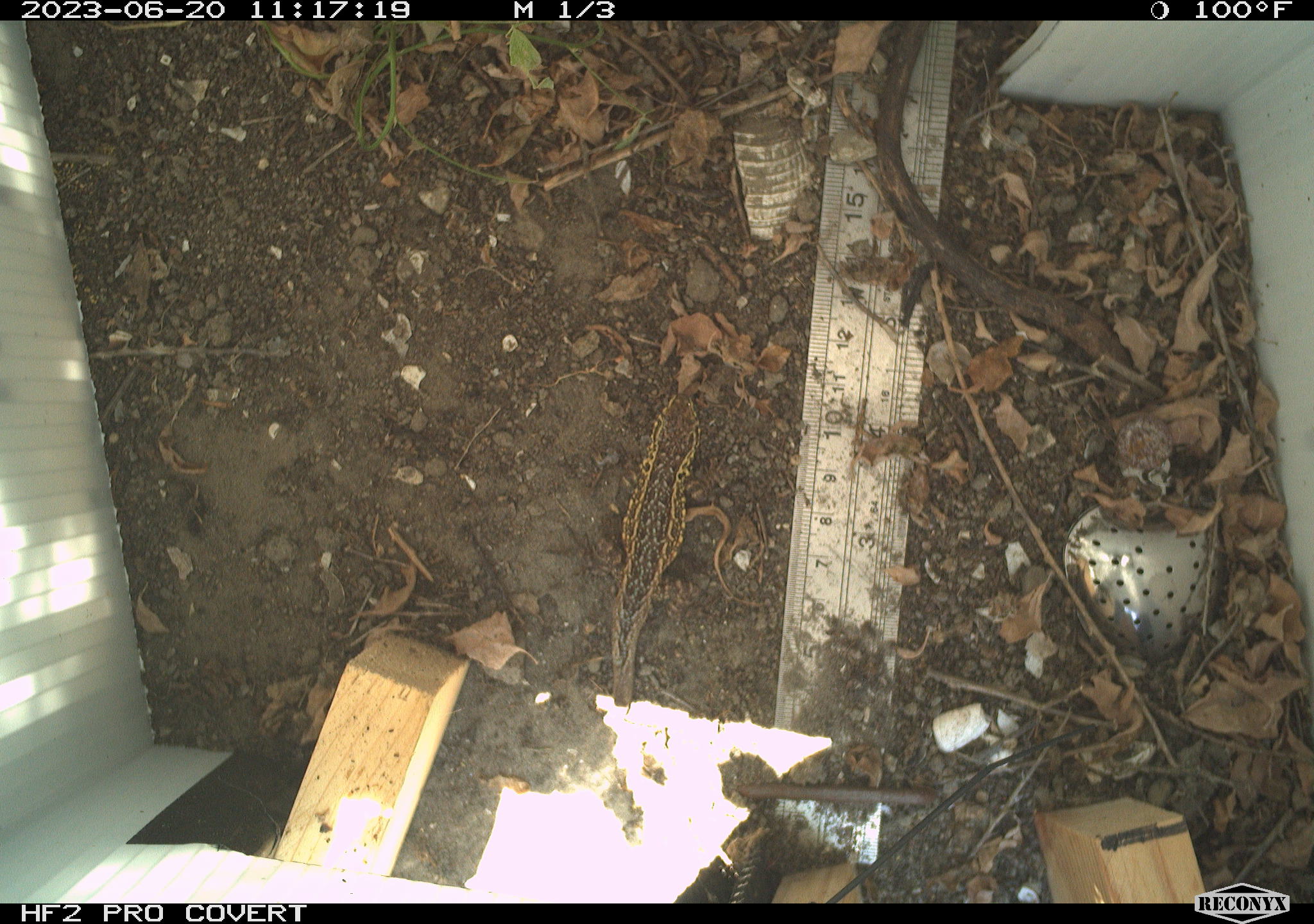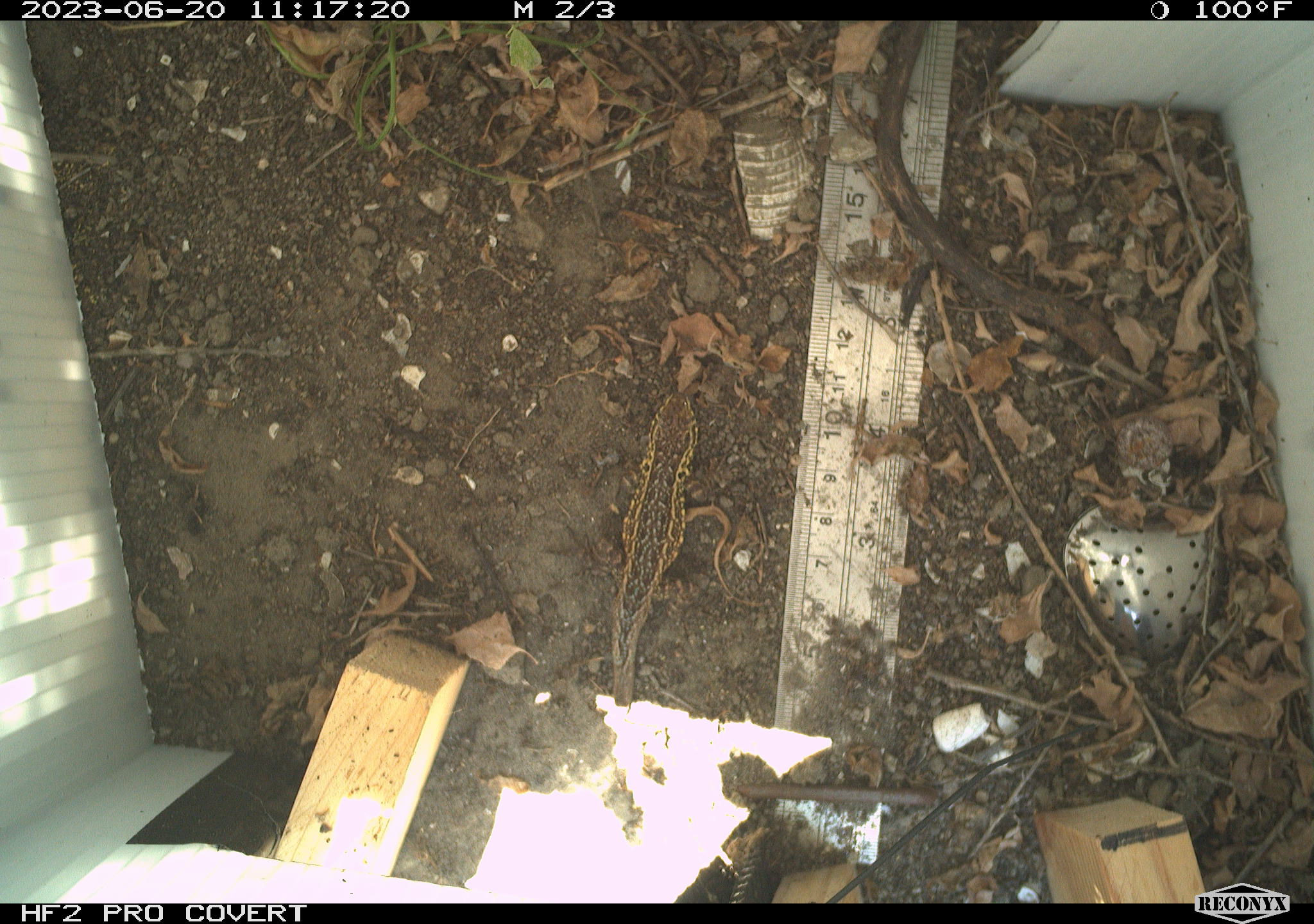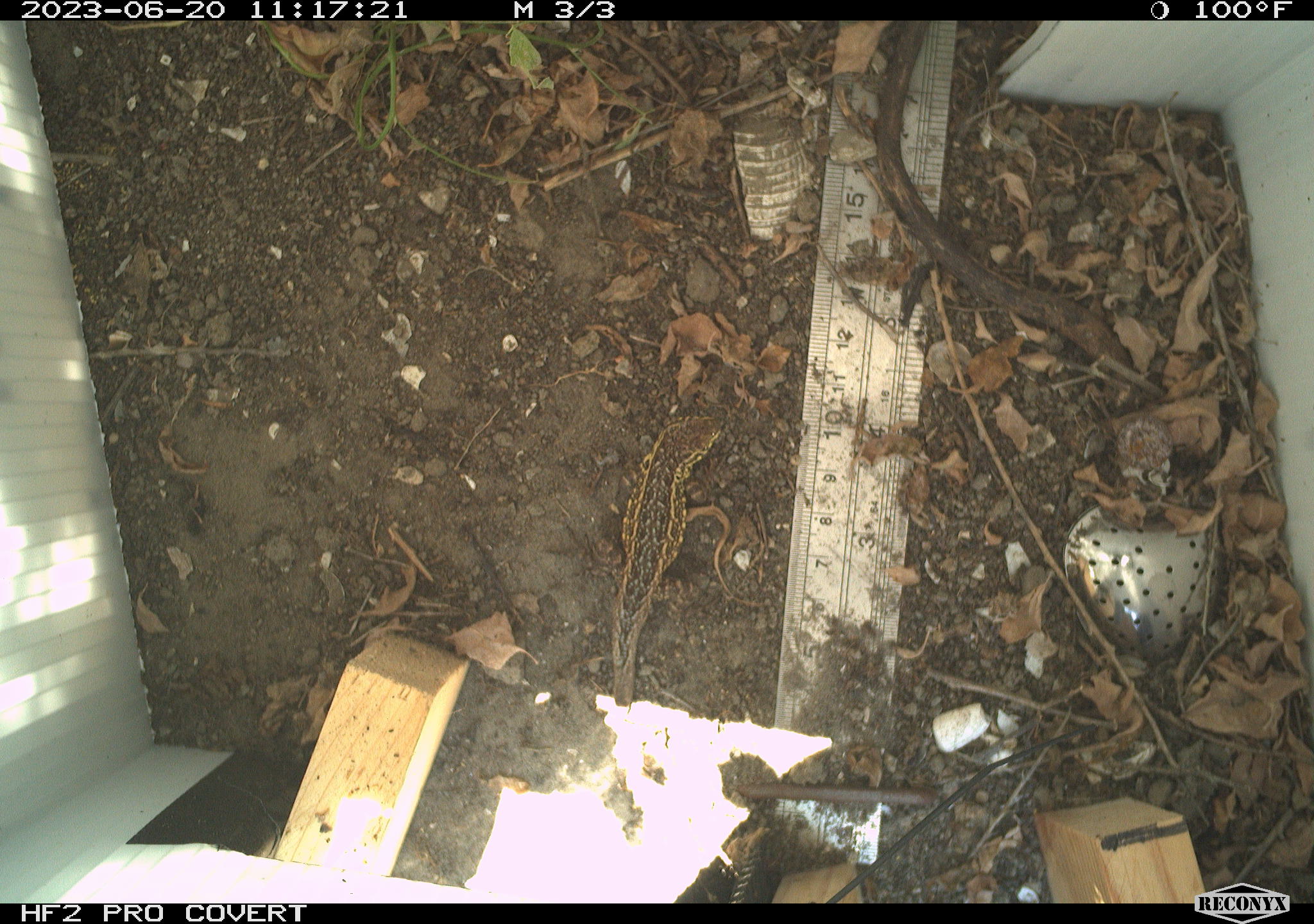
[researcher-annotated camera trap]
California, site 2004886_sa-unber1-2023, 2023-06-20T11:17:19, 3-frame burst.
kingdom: Animalia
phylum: Chordata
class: Reptilia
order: Squamata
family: Phrynosomatidae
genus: Sceloporus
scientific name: Sceloporus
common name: spiny lizards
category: sceloporus species